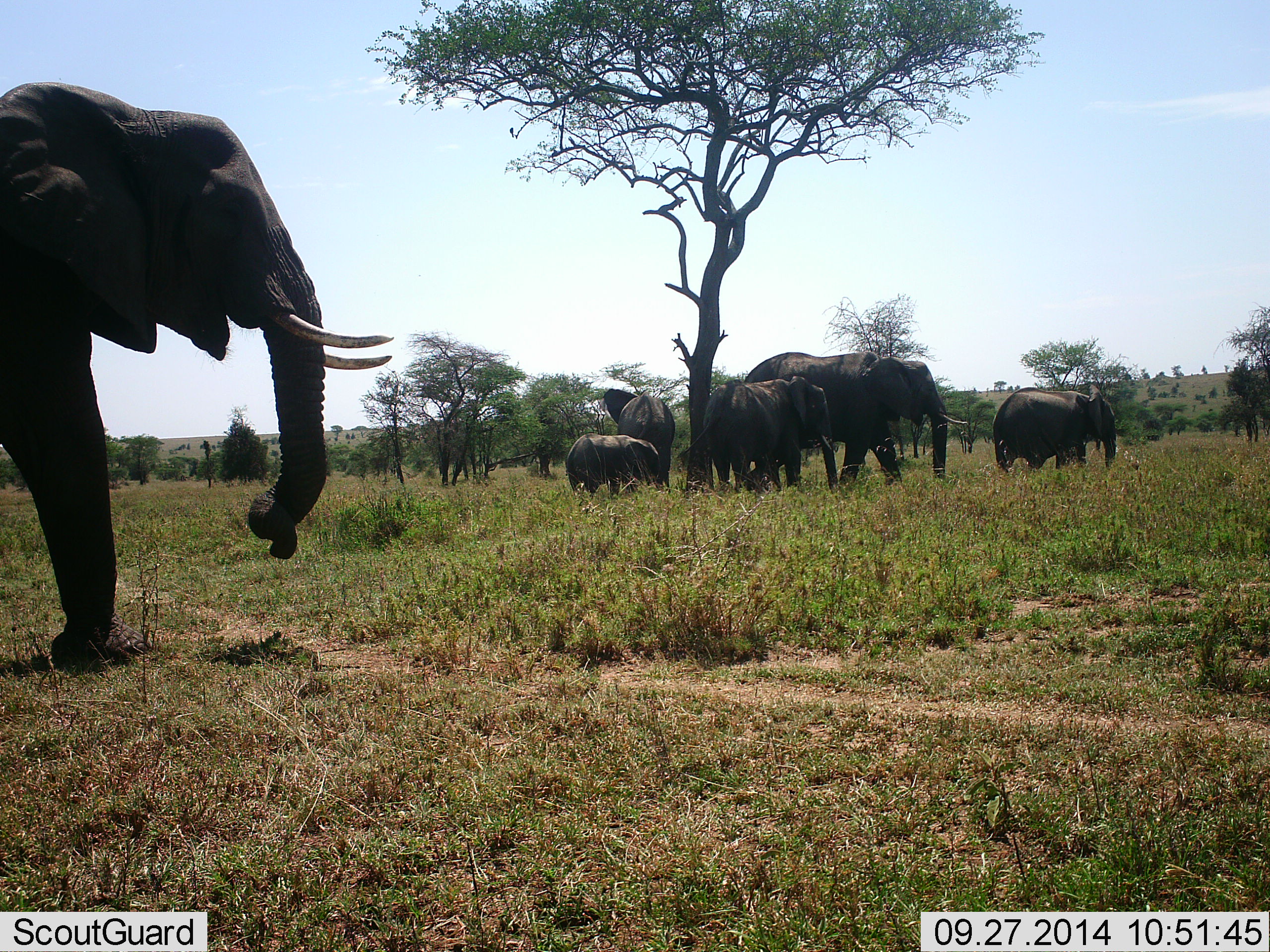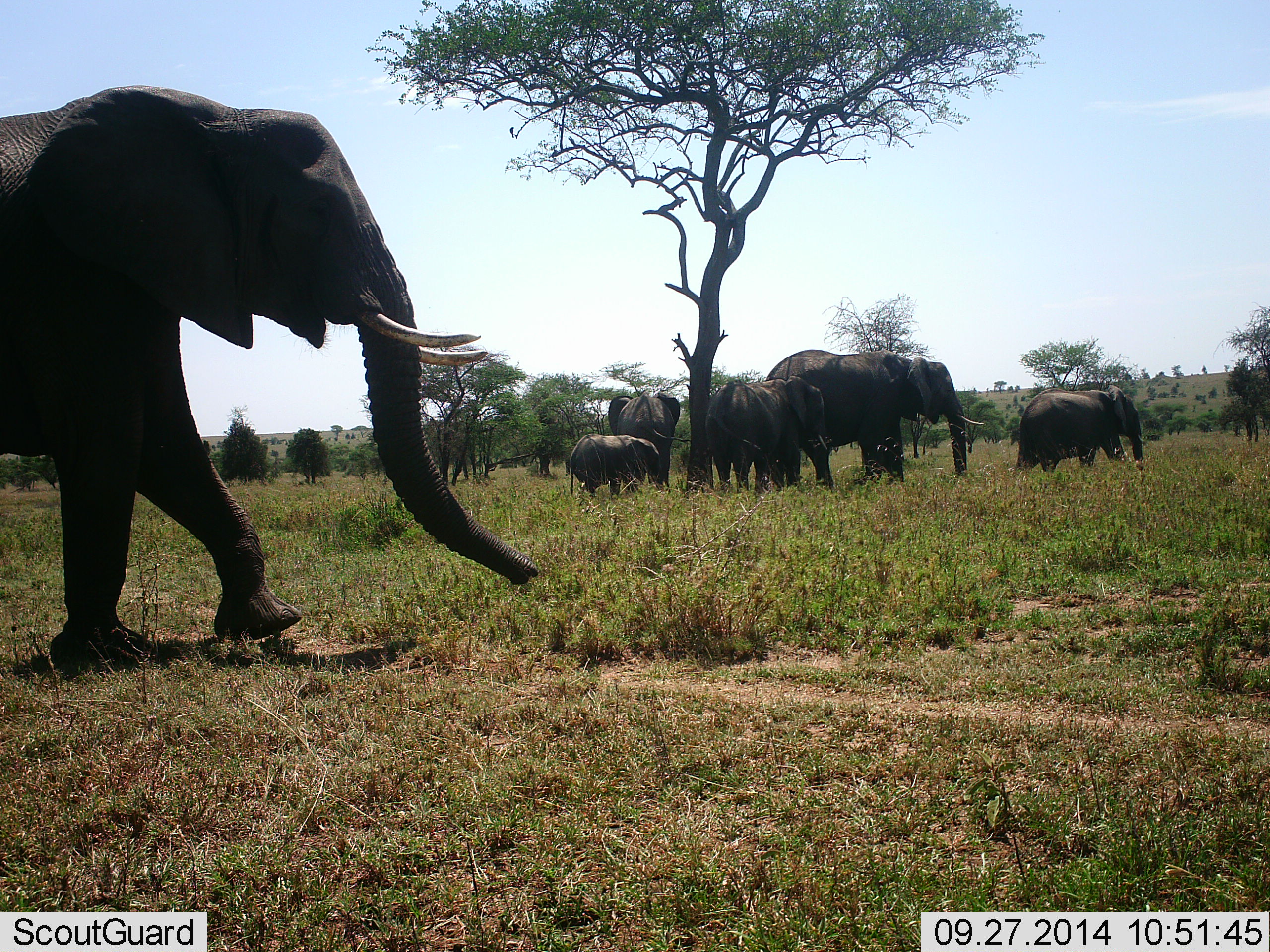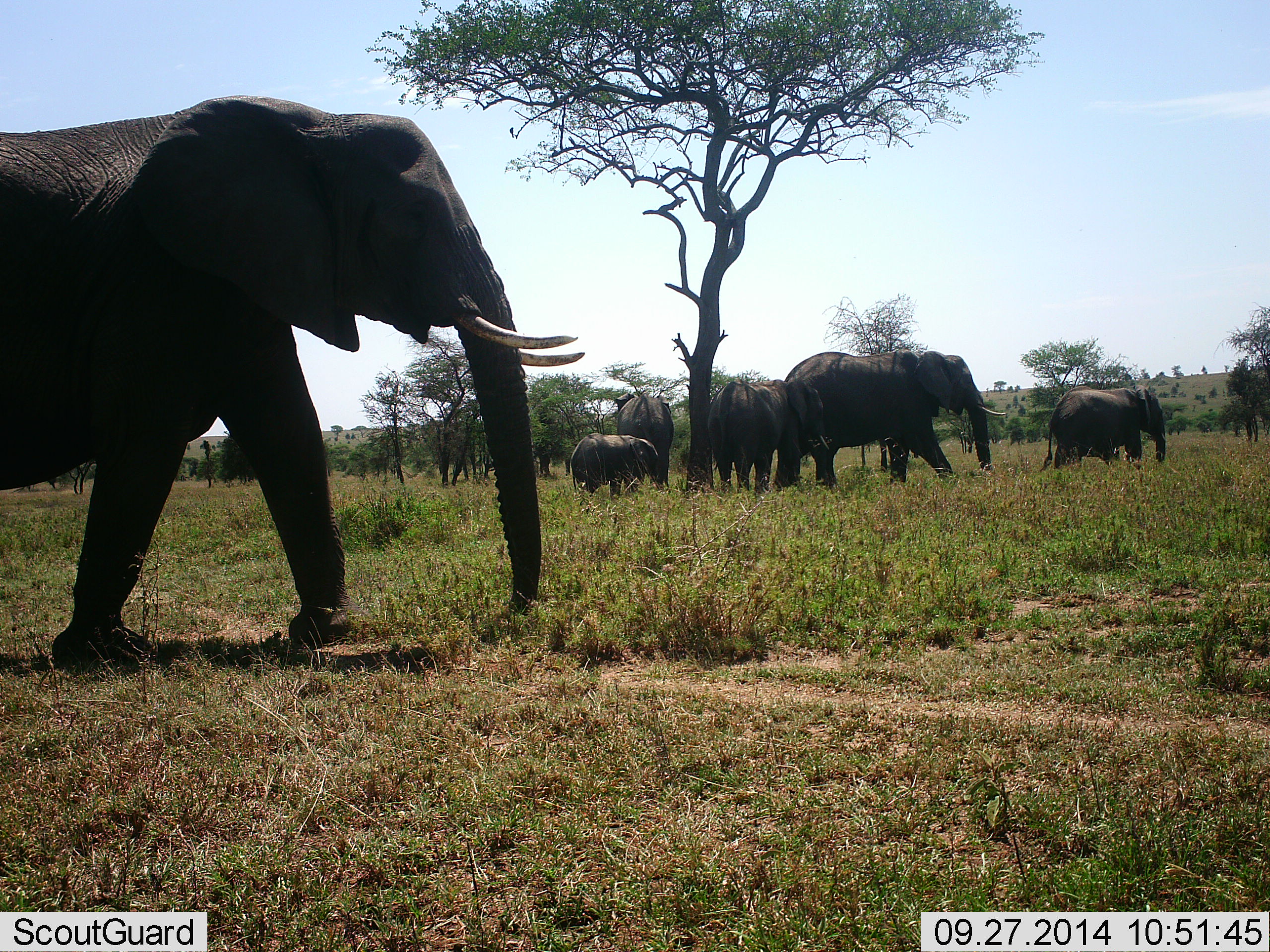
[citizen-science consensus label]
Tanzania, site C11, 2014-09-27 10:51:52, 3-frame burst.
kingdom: Animalia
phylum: Chordata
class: Mammalia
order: Proboscidea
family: Elephantidae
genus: Loxodonta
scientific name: Loxodonta africana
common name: african bush elephant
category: elephant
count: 6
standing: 50%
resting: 10%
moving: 90%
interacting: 10%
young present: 80%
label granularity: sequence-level